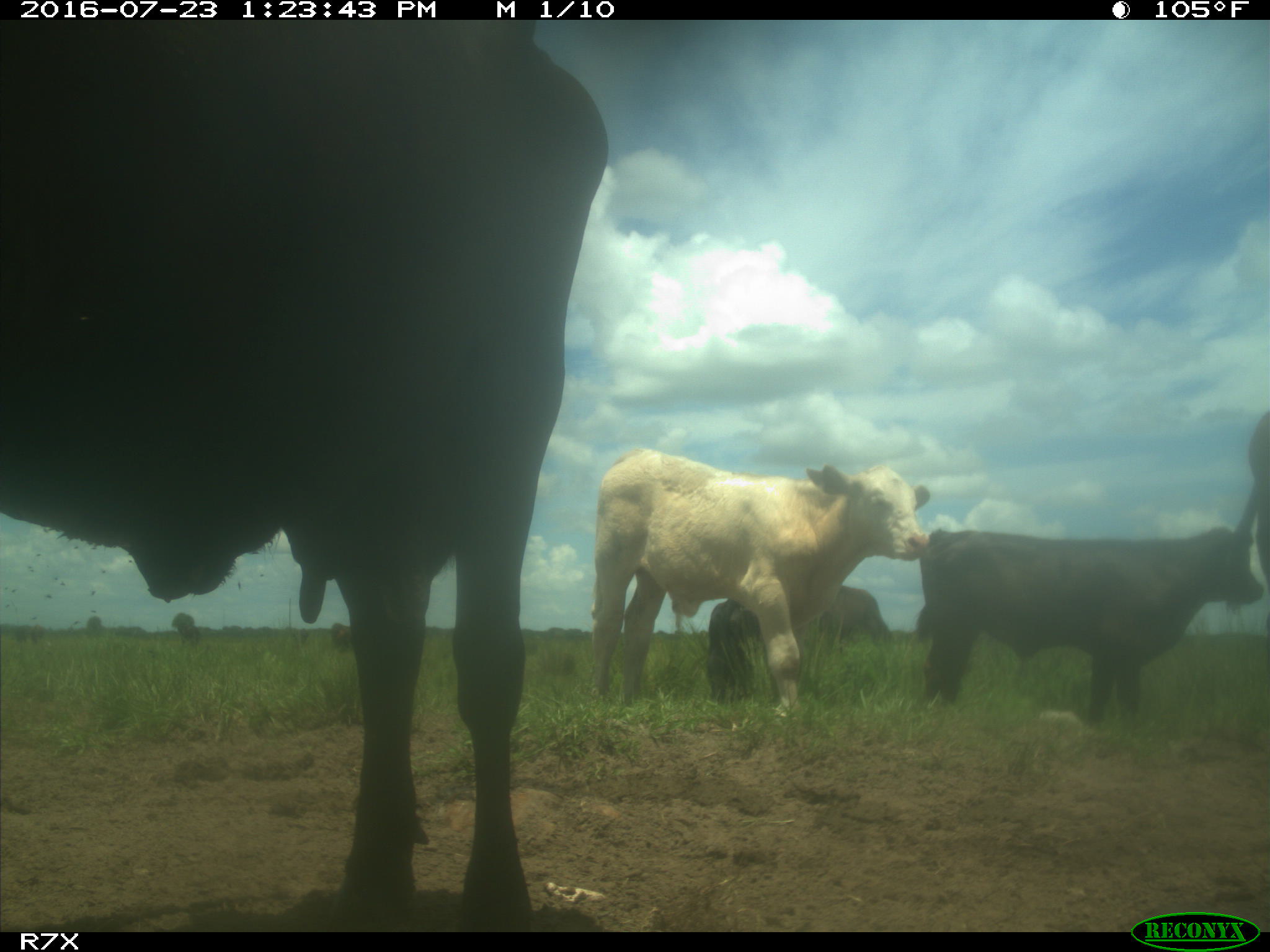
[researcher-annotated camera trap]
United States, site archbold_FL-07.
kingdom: Animalia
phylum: Chordata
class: Mammalia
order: Artiodactyla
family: Bovidae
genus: Bos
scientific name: Bos taurus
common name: domestic cow